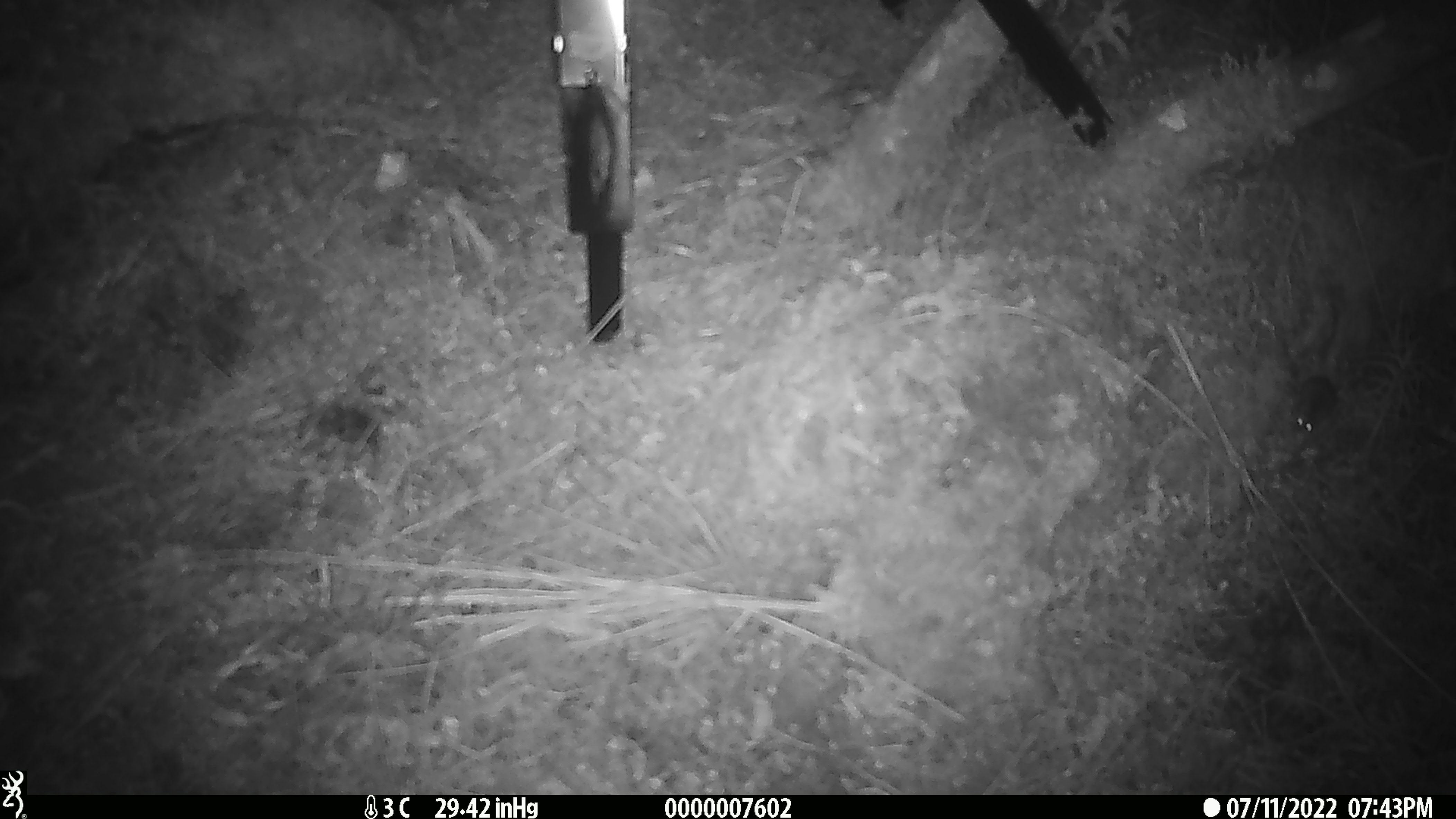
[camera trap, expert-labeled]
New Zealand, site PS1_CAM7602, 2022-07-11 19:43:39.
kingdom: Animalia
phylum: Chordata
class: Mammalia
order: Rodentia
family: Muridae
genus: Mus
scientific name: Mus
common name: mouse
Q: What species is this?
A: Mouse (Mus).